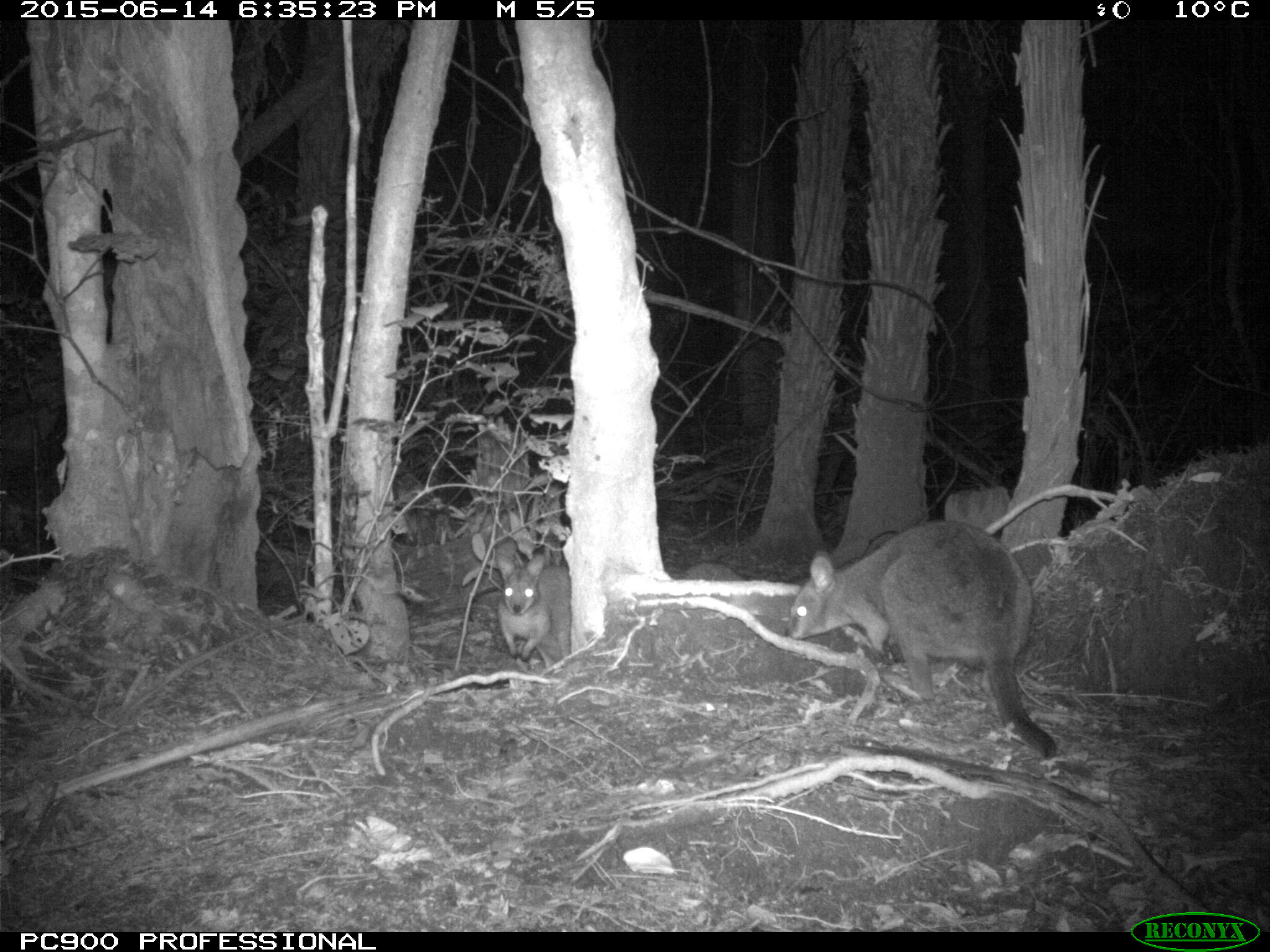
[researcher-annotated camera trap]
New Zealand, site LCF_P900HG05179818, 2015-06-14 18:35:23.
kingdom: Animalia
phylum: Chordata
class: Mammalia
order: Diprotodontia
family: Macropodidae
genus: Notamacropus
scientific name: Notamacropus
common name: wallaby